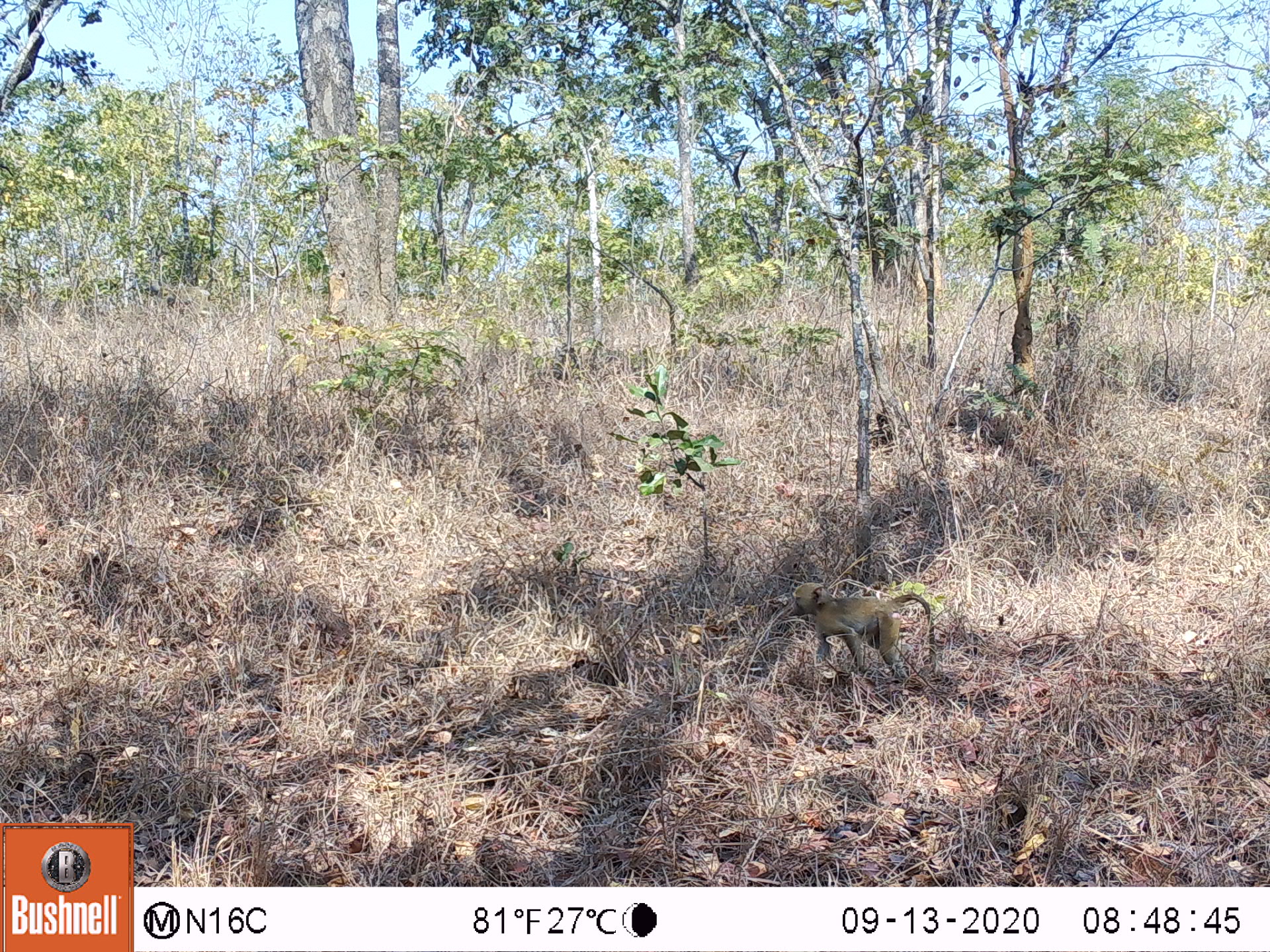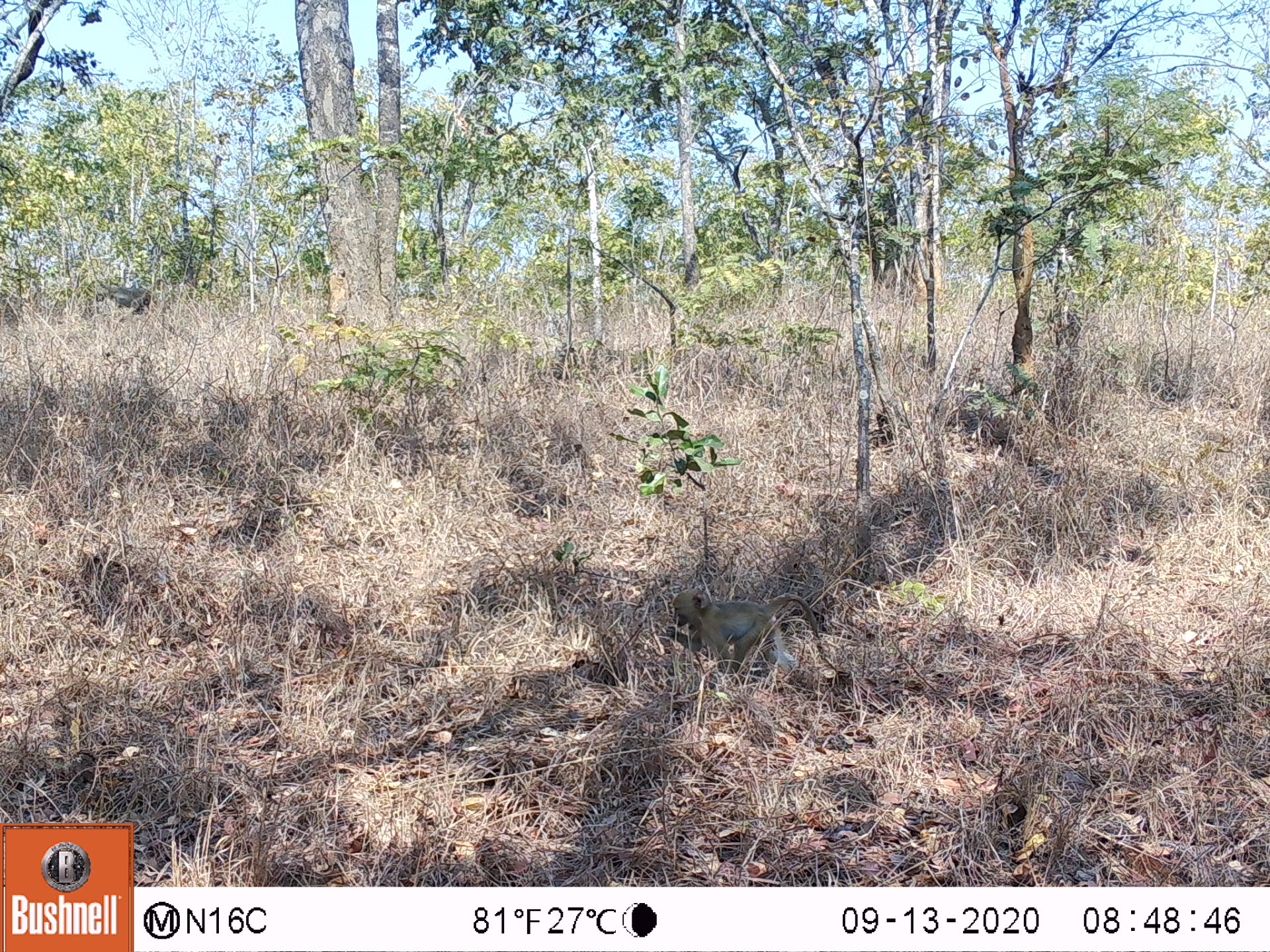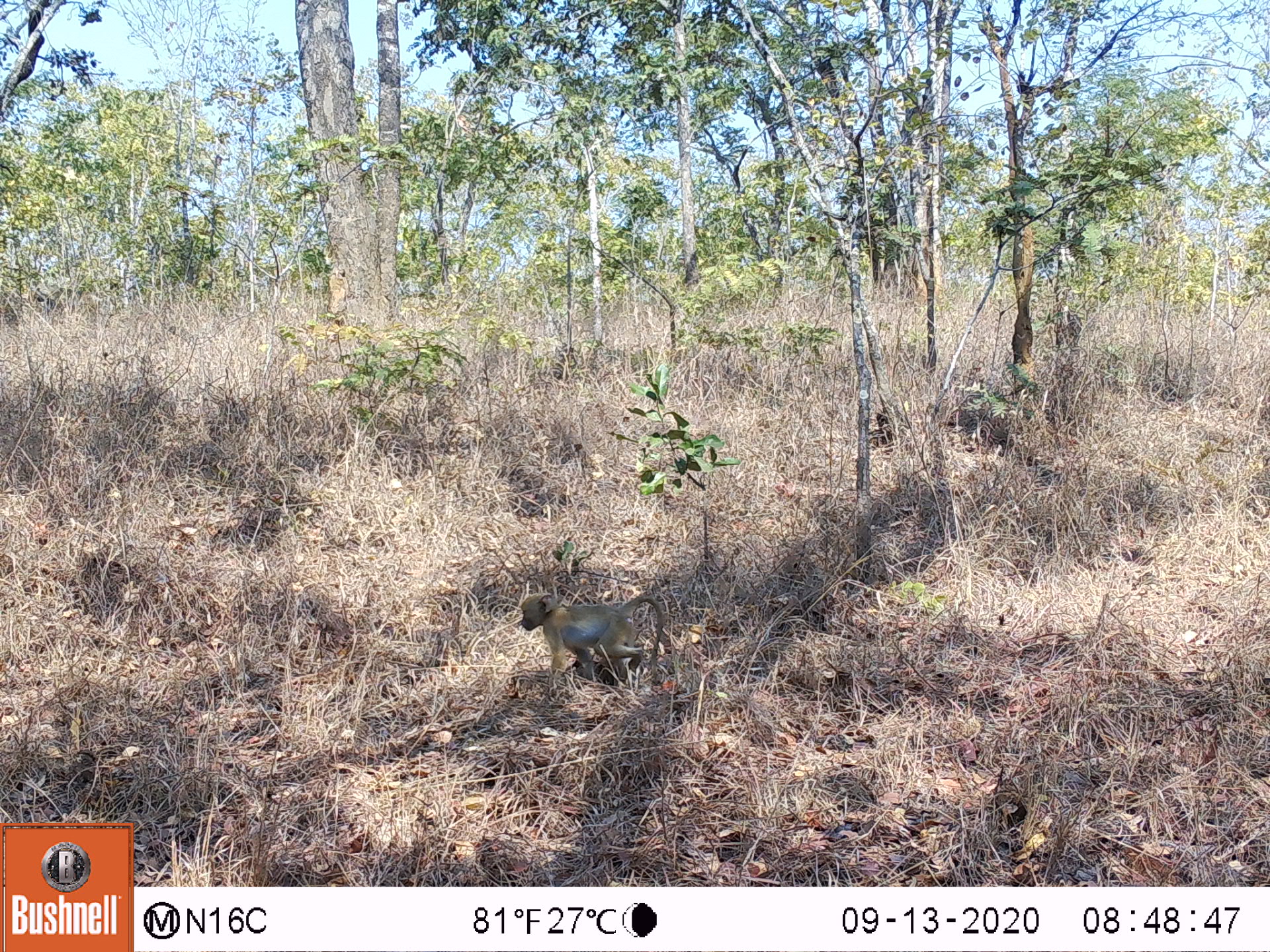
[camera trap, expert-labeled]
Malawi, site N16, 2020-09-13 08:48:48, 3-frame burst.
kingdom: Animalia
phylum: Chordata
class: Mammalia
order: Primates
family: Cercopithecidae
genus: Papio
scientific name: Papio cynocephalus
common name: yellow baboon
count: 1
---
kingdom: Animalia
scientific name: Animalia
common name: other animal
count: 1